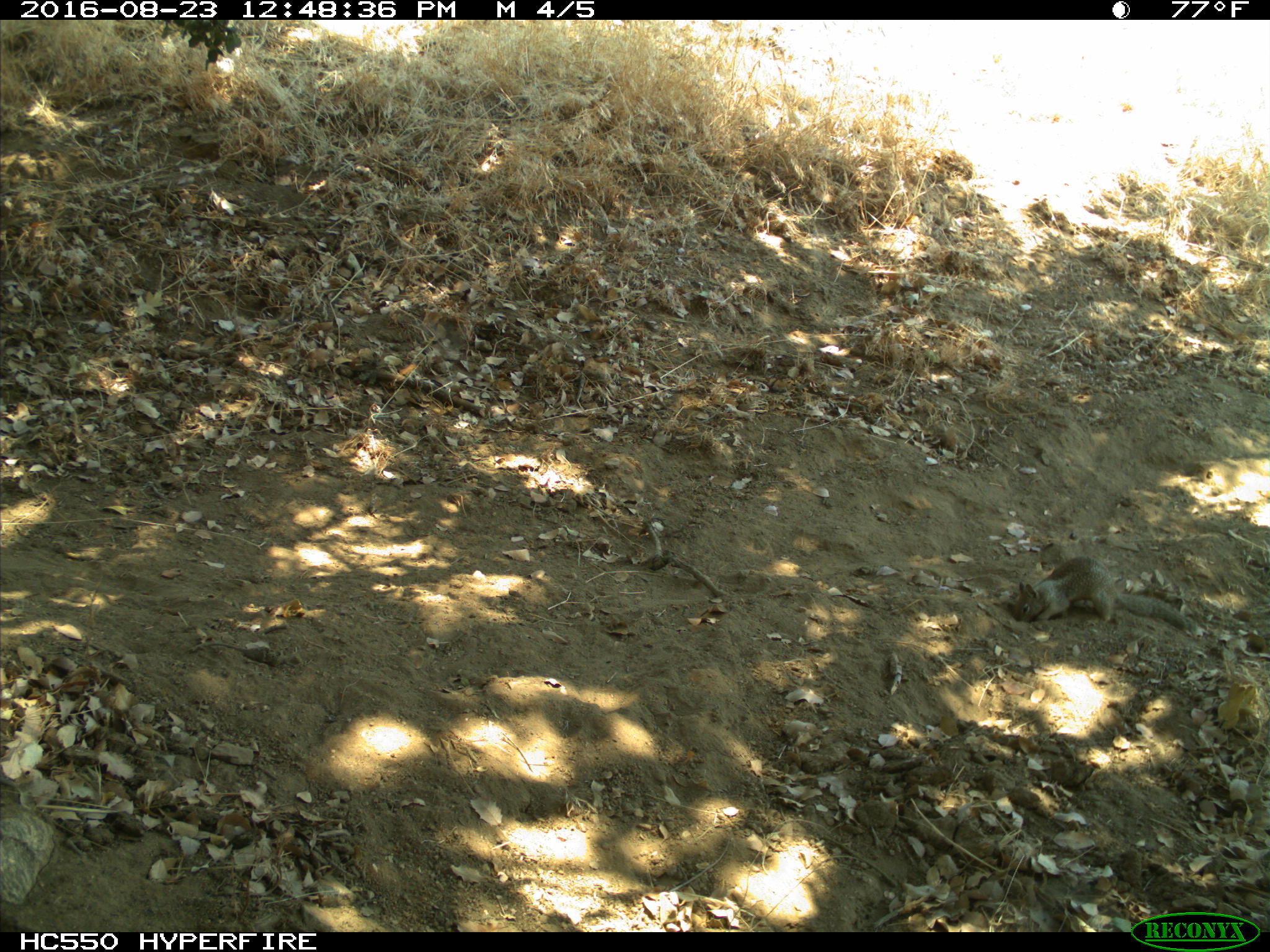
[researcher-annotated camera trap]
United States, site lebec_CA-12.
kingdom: Animalia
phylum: Chordata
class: Mammalia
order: Rodentia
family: Sciuridae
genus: Otospermophilus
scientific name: Otospermophilus beecheyi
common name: california ground squirrel